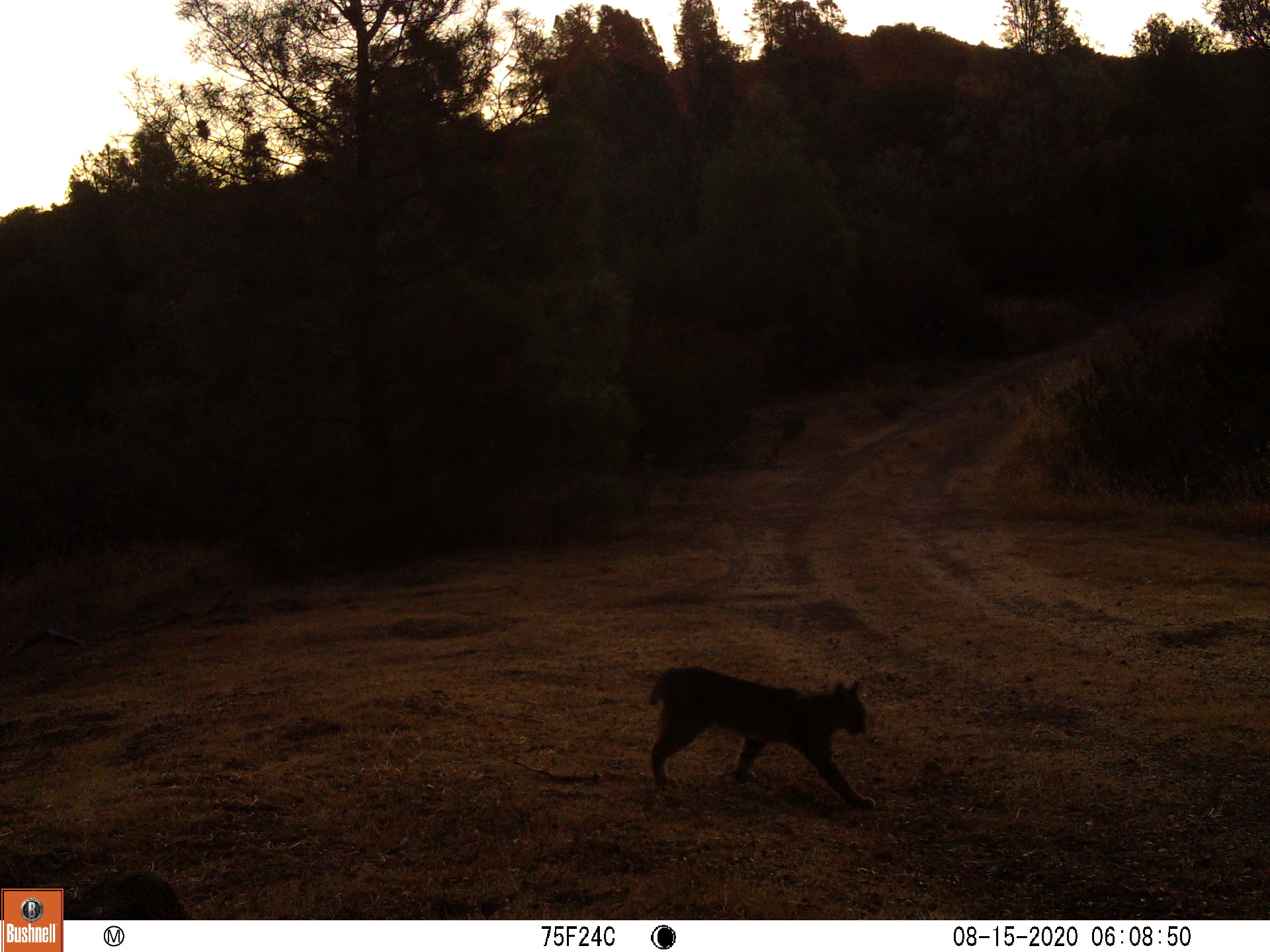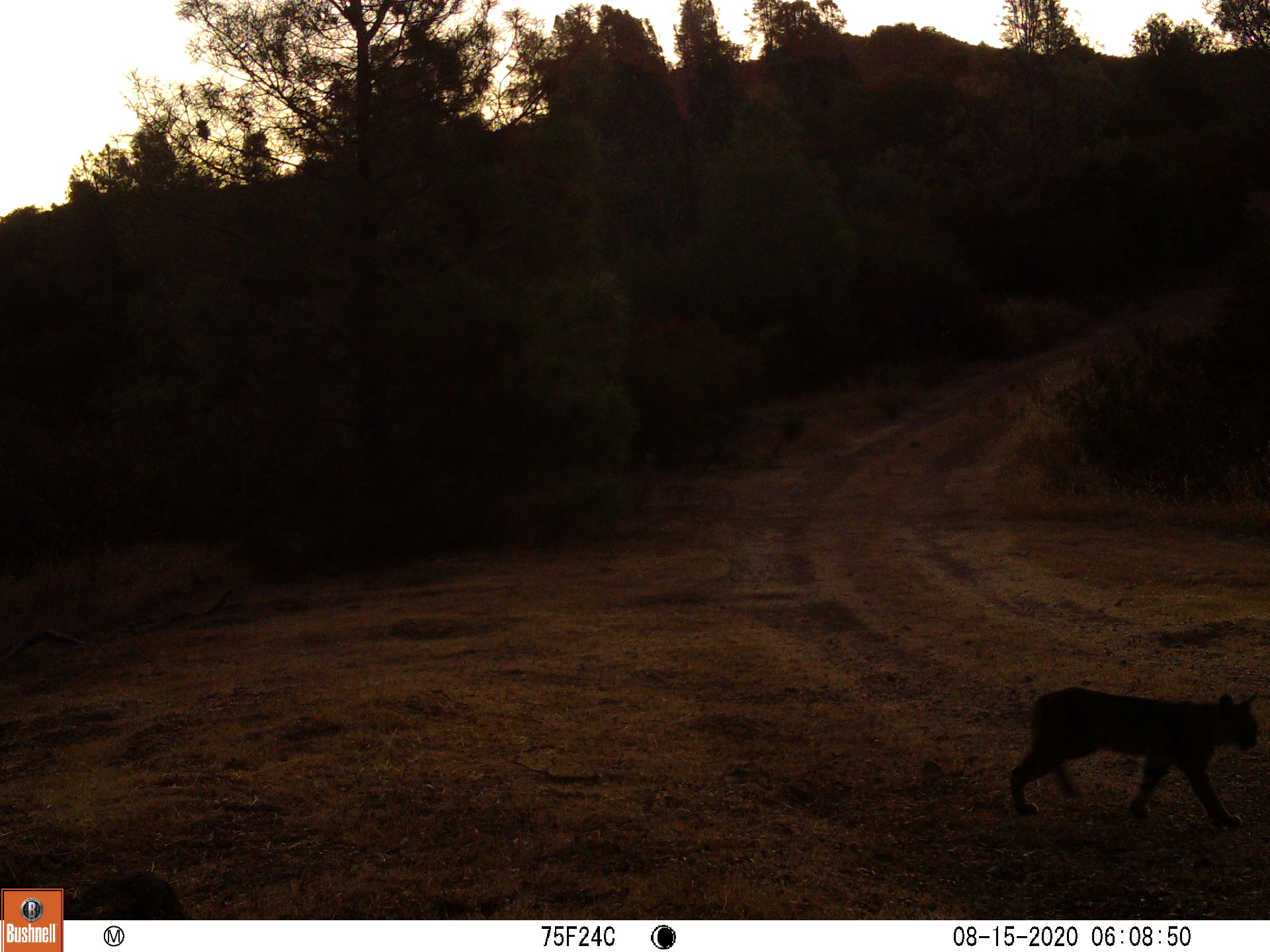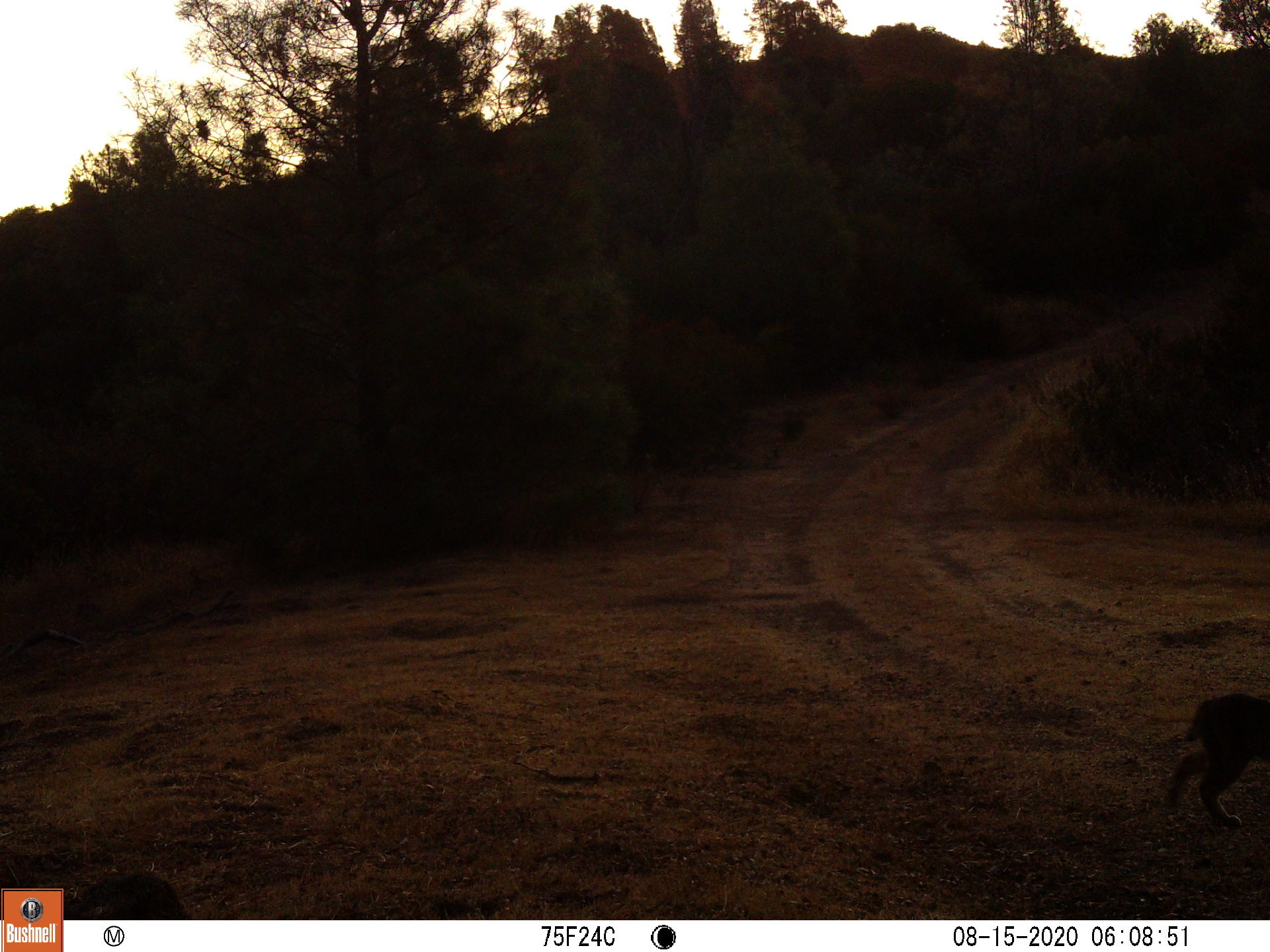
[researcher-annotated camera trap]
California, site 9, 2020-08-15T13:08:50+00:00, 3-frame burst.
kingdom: Animalia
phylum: Chordata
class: Mammalia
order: Carnivora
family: Felidae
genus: Lynx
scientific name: Lynx rufus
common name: bobcat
Bobcat (Lynx rufus).